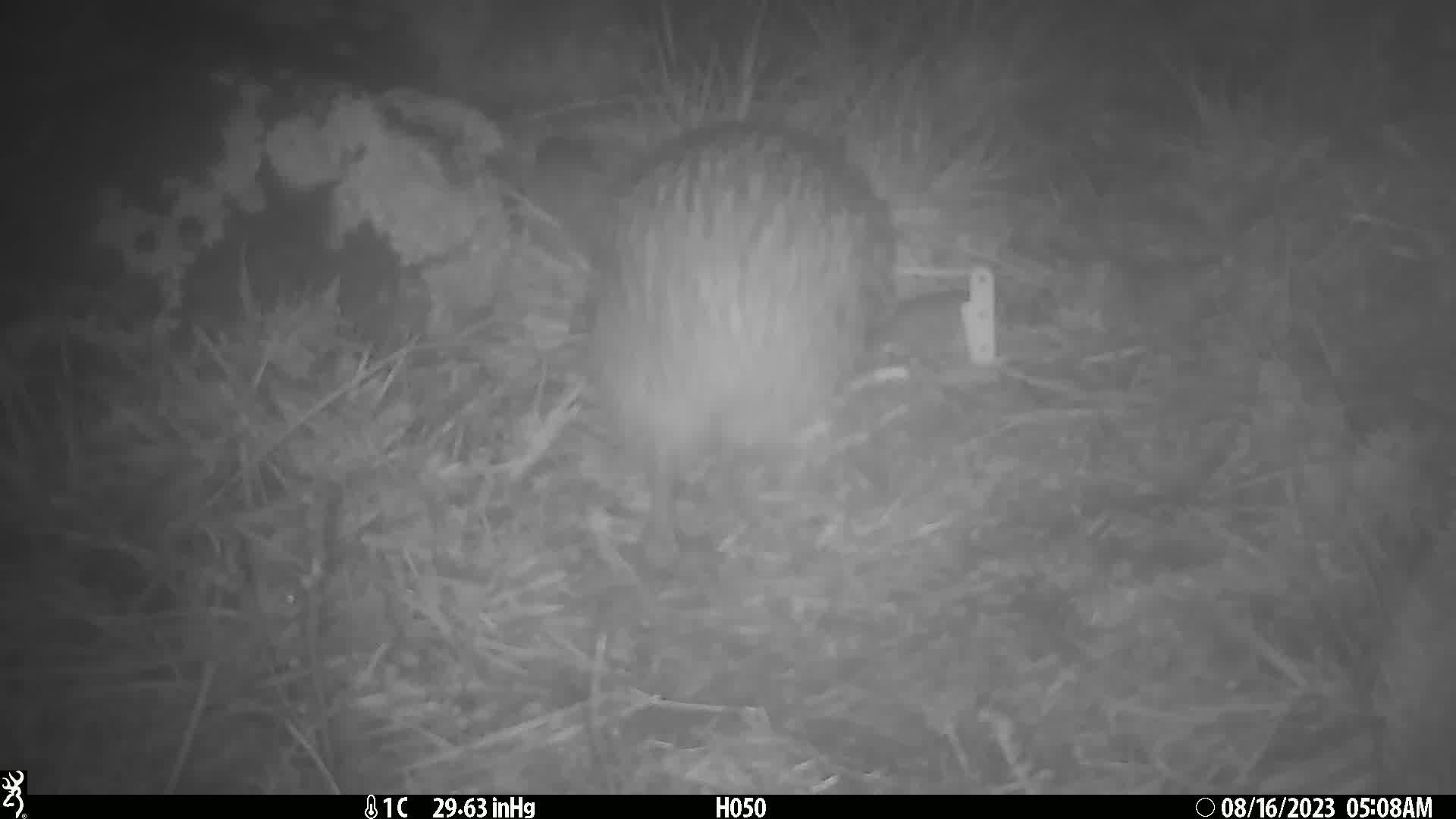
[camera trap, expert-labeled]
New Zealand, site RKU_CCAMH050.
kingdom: Animalia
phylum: Chordata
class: Aves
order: Apterygiformes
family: Apterygidae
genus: Apteryx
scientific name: Apteryx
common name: kiwi